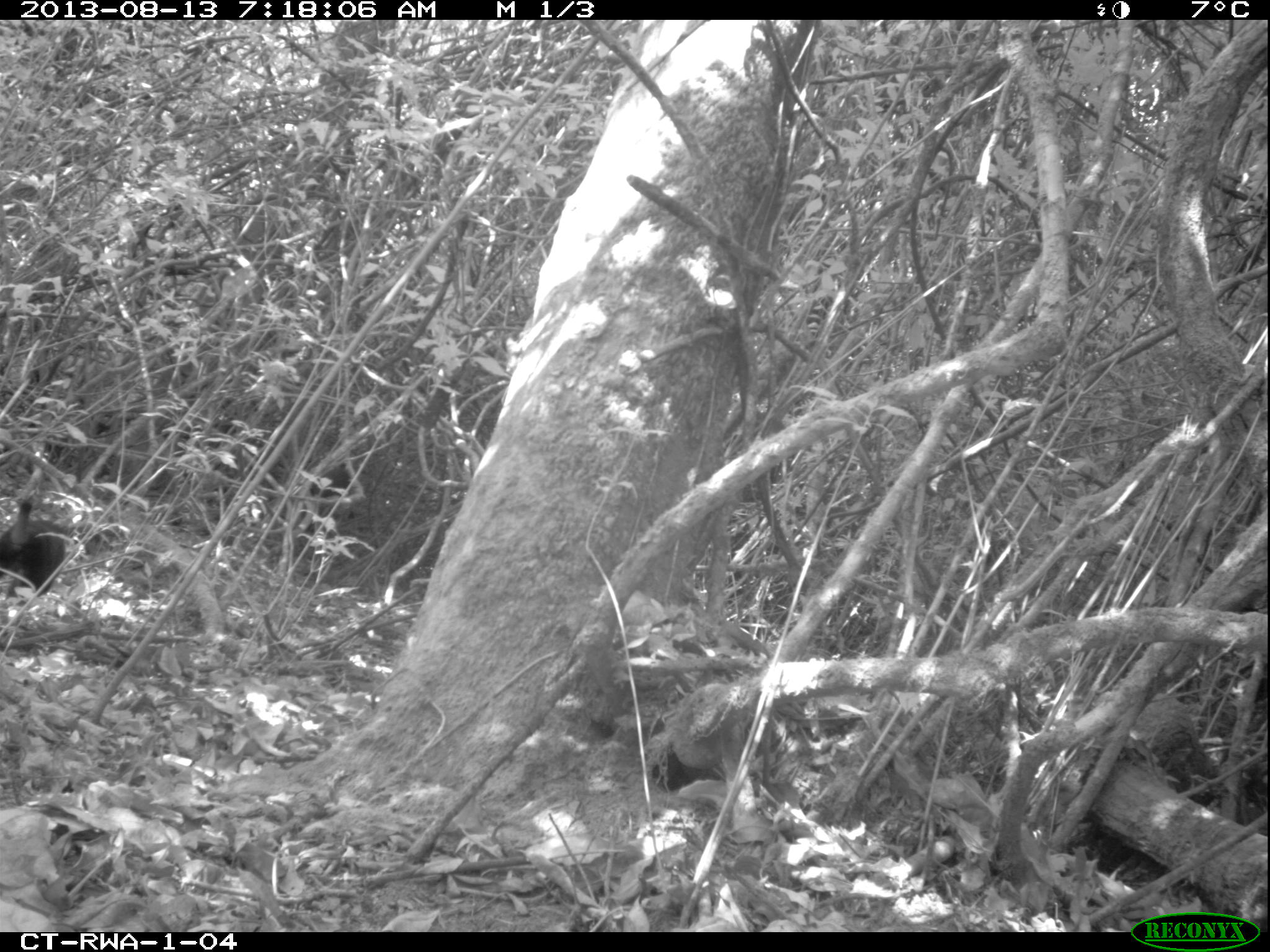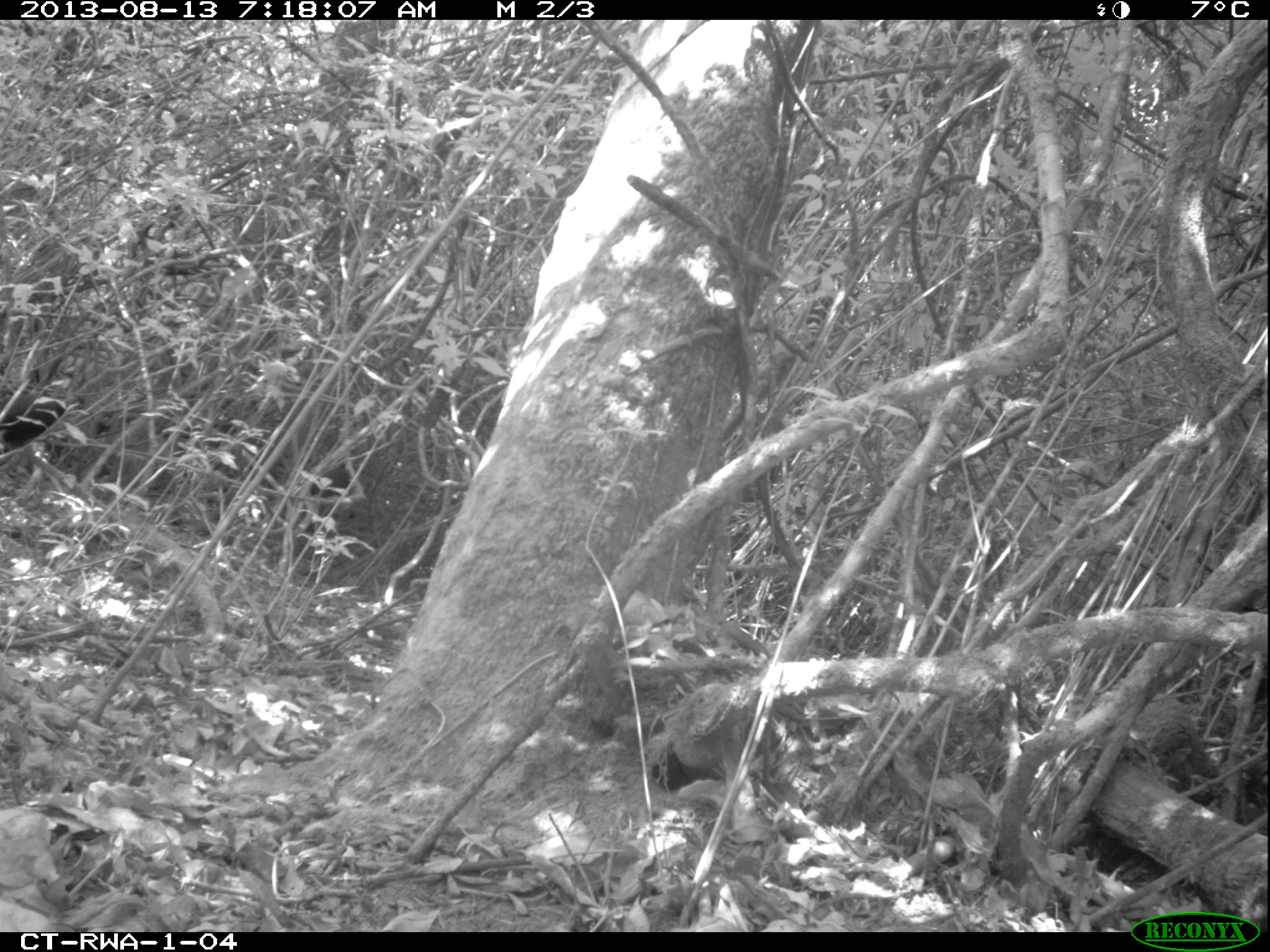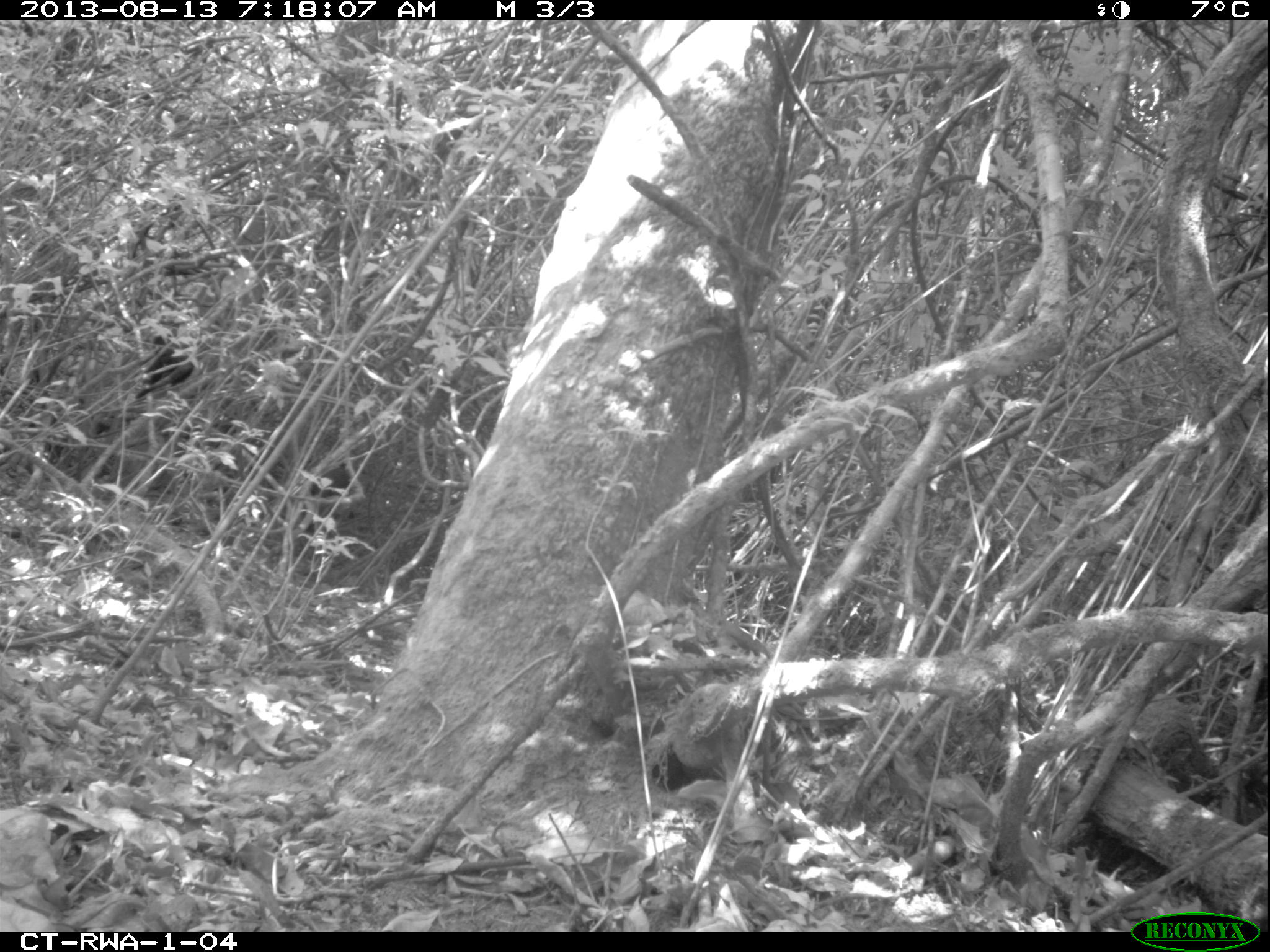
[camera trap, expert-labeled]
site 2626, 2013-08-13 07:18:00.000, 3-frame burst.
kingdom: Animalia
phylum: Chordata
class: Mammalia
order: Primates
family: Cercopithecidae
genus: Allochrocebus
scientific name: Allochrocebus lhoesti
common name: l'hoest's monkey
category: cercopithecus lhoesti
Cercopithecus lhoesti (l'hoest's monkey) (Allochrocebus lhoesti), count 1.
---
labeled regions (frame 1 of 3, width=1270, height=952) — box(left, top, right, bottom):
cercopithecus lhoesti: box(0, 497, 71, 602)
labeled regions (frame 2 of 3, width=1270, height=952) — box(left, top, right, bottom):
cercopithecus lhoesti: box(0, 362, 66, 457)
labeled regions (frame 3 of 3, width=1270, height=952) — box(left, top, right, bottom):
cercopithecus lhoesti: box(134, 331, 196, 401)